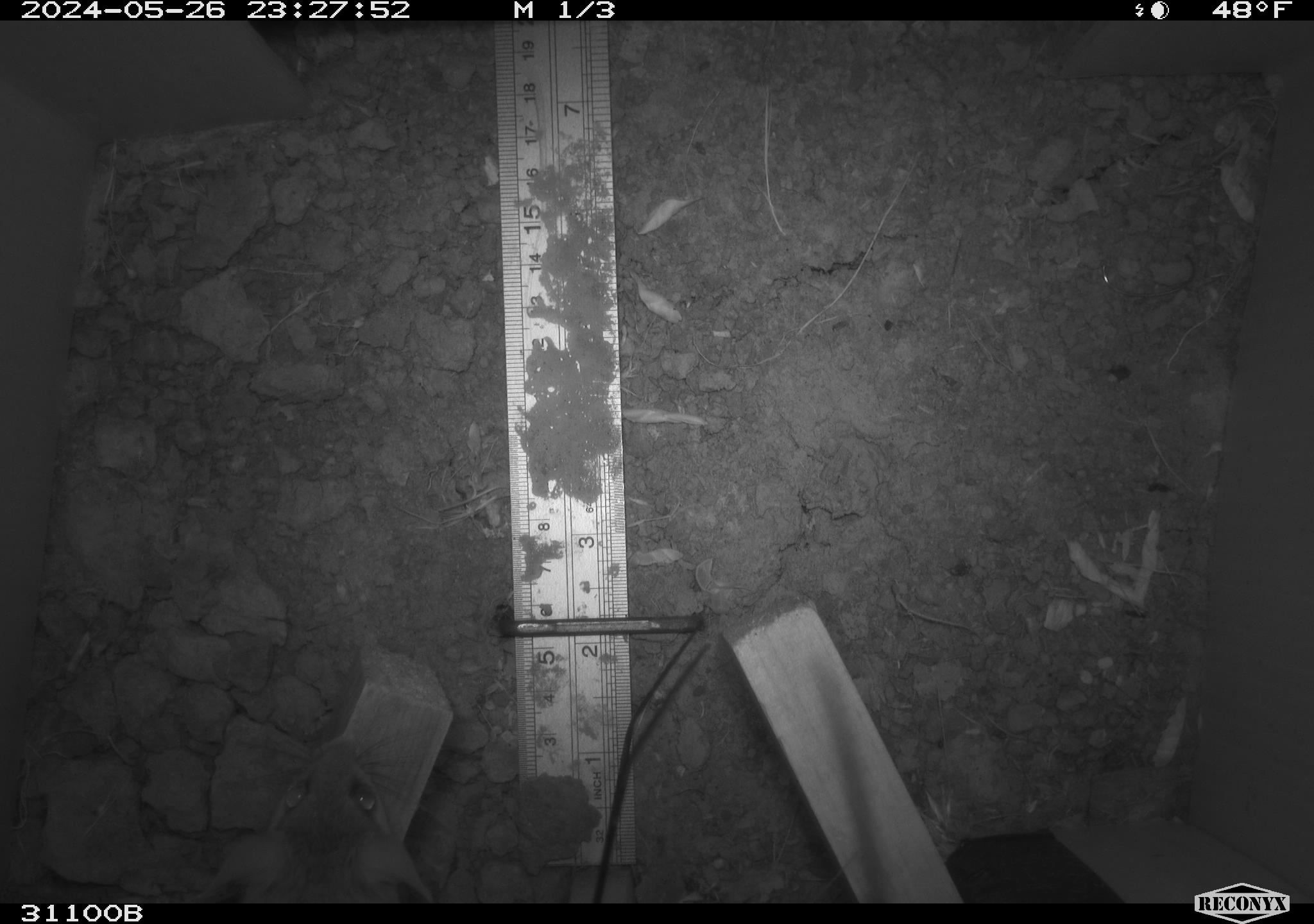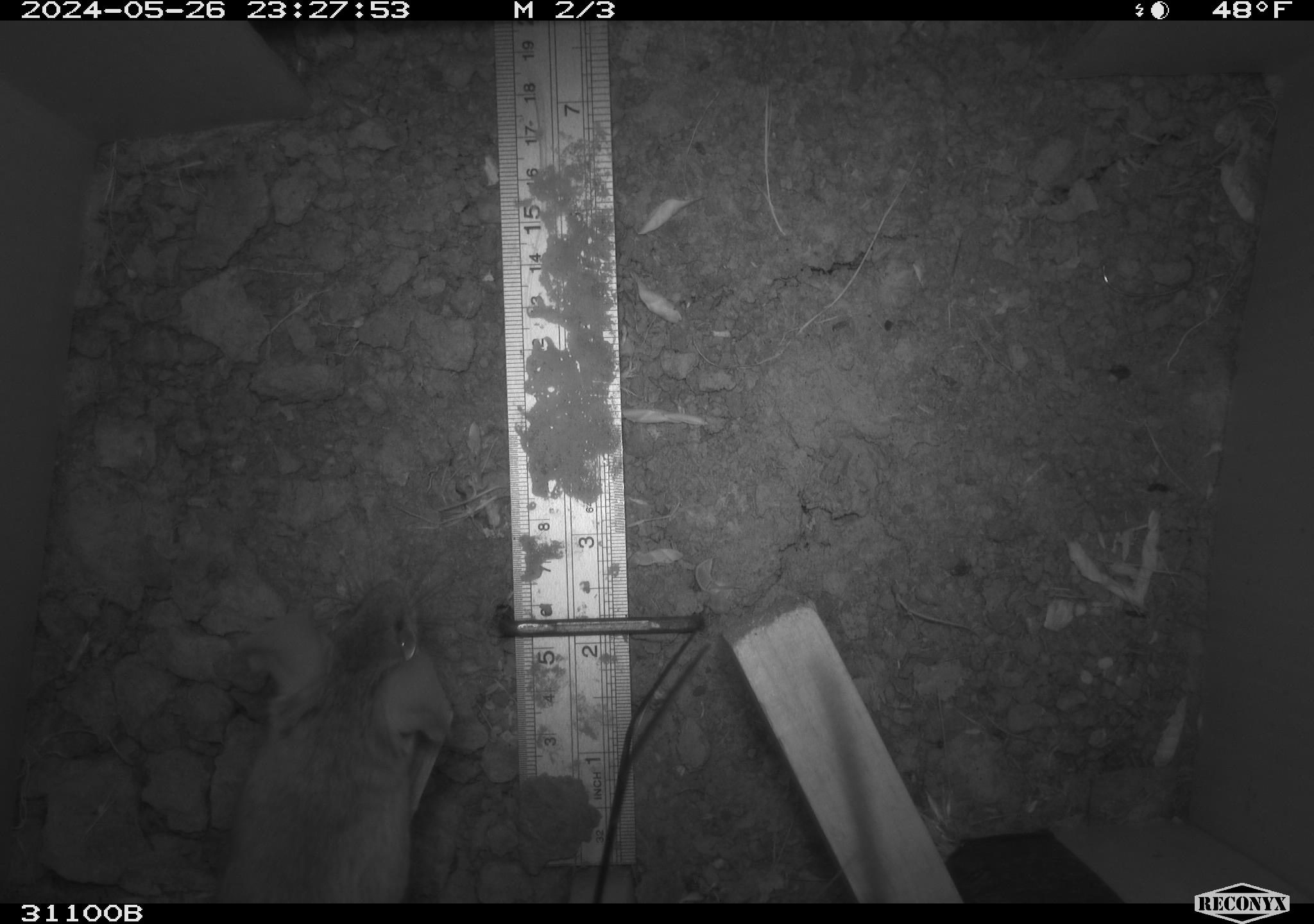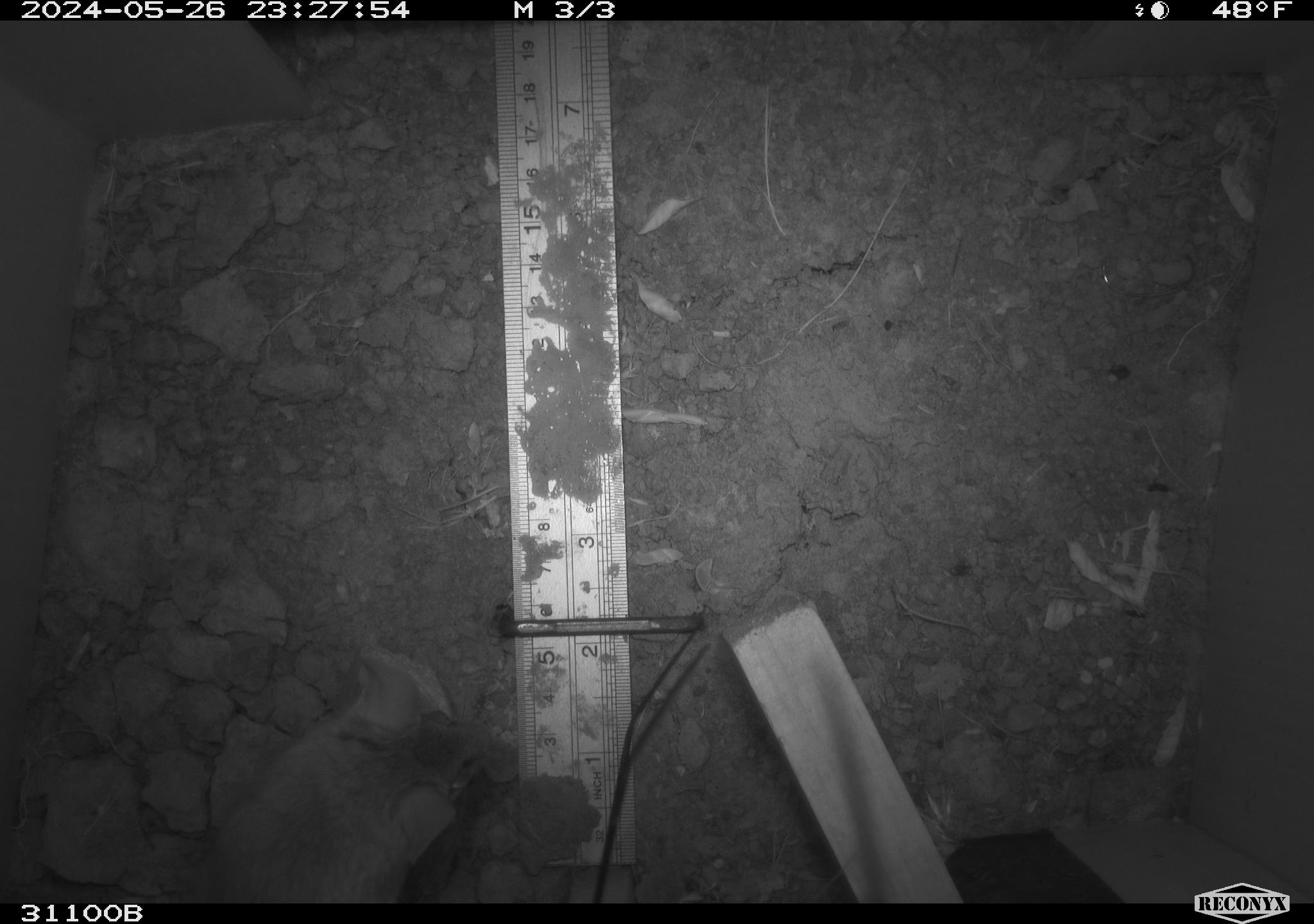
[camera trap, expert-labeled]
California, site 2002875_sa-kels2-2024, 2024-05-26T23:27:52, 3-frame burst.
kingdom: Animalia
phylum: Chordata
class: Mammalia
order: Rodentia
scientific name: Rodentia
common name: rodent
Rodent (Rodentia).